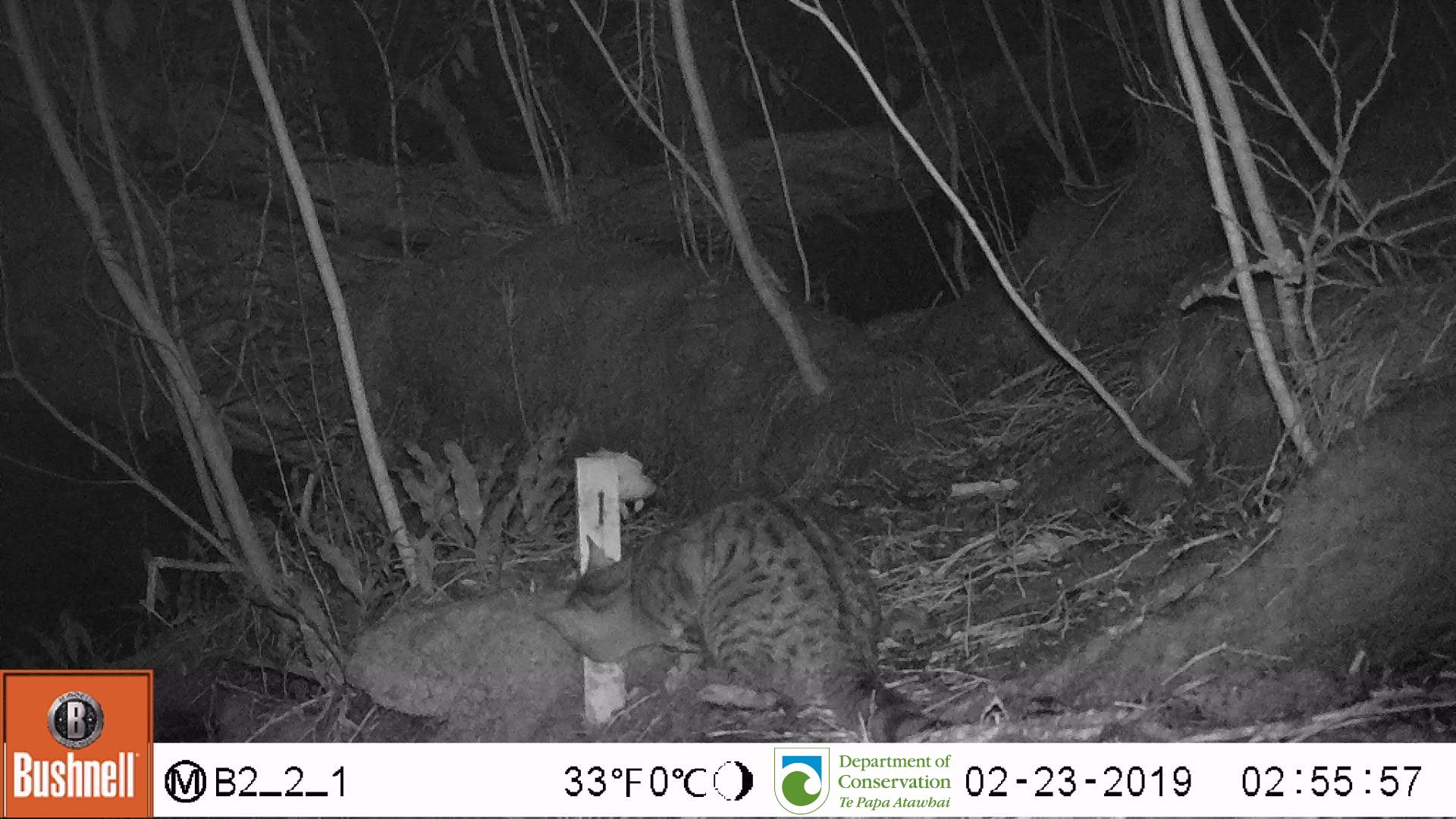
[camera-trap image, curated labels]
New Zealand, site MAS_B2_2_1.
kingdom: Animalia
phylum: Chordata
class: Mammalia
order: Carnivora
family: Felidae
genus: Felis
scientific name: Felis catus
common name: domestic cat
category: cat